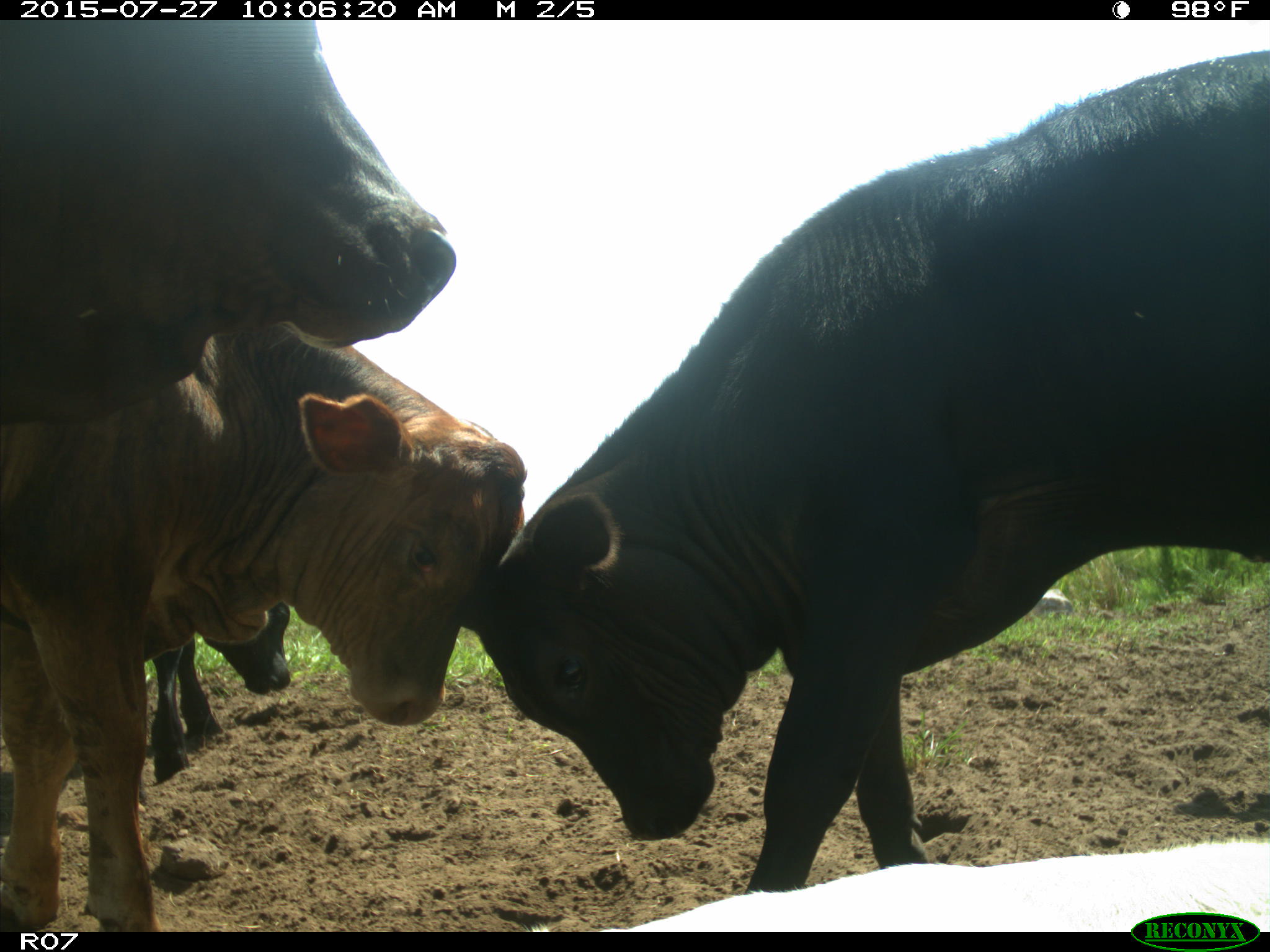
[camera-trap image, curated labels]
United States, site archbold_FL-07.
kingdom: Animalia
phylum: Chordata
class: Mammalia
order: Artiodactyla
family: Bovidae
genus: Bos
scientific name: Bos taurus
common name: domestic cow